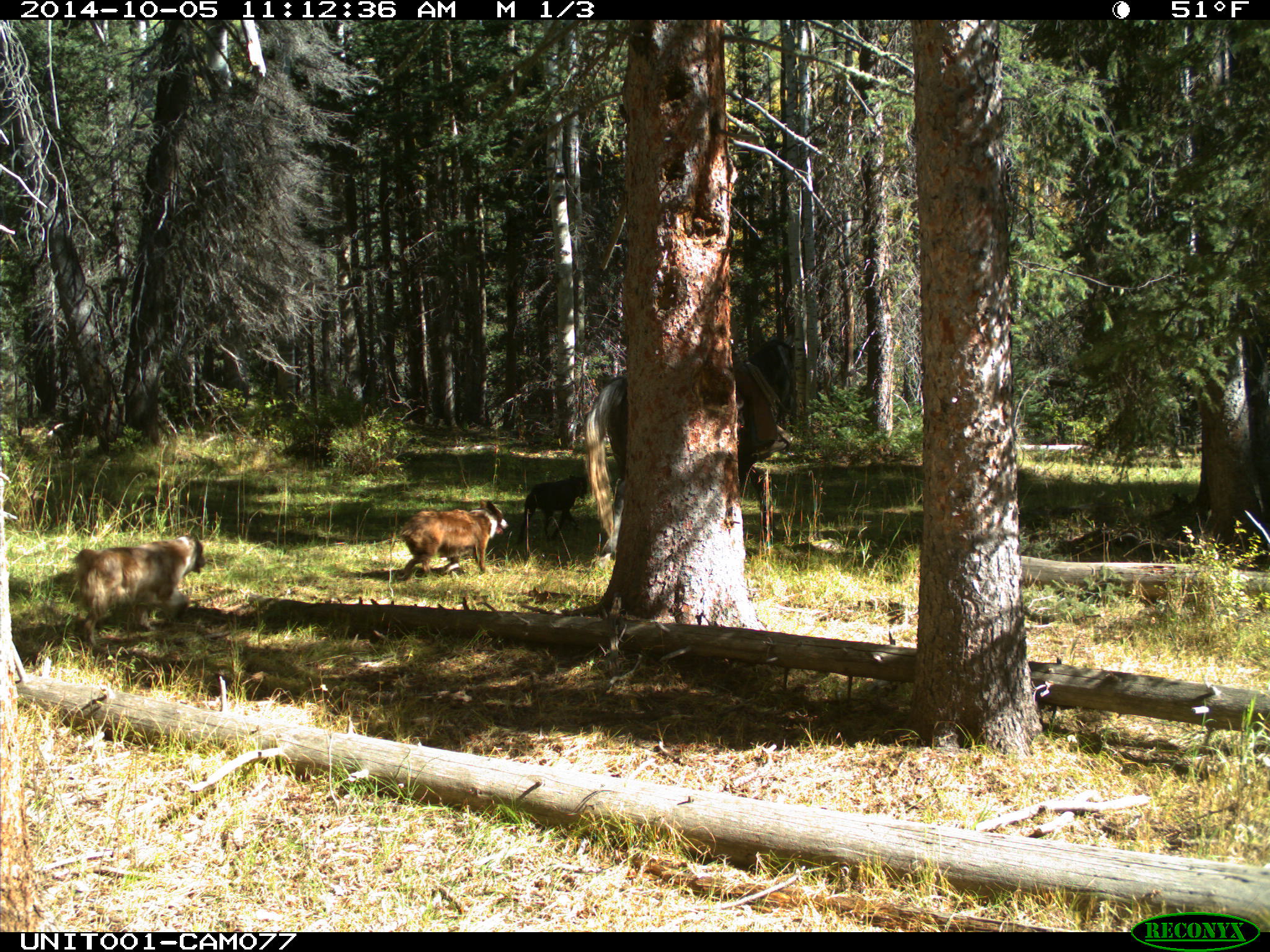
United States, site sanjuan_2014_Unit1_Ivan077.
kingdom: Animalia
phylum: Chordata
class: Mammalia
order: Carnivora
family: Canidae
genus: Canis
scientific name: Canis familiaris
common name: domestic dog